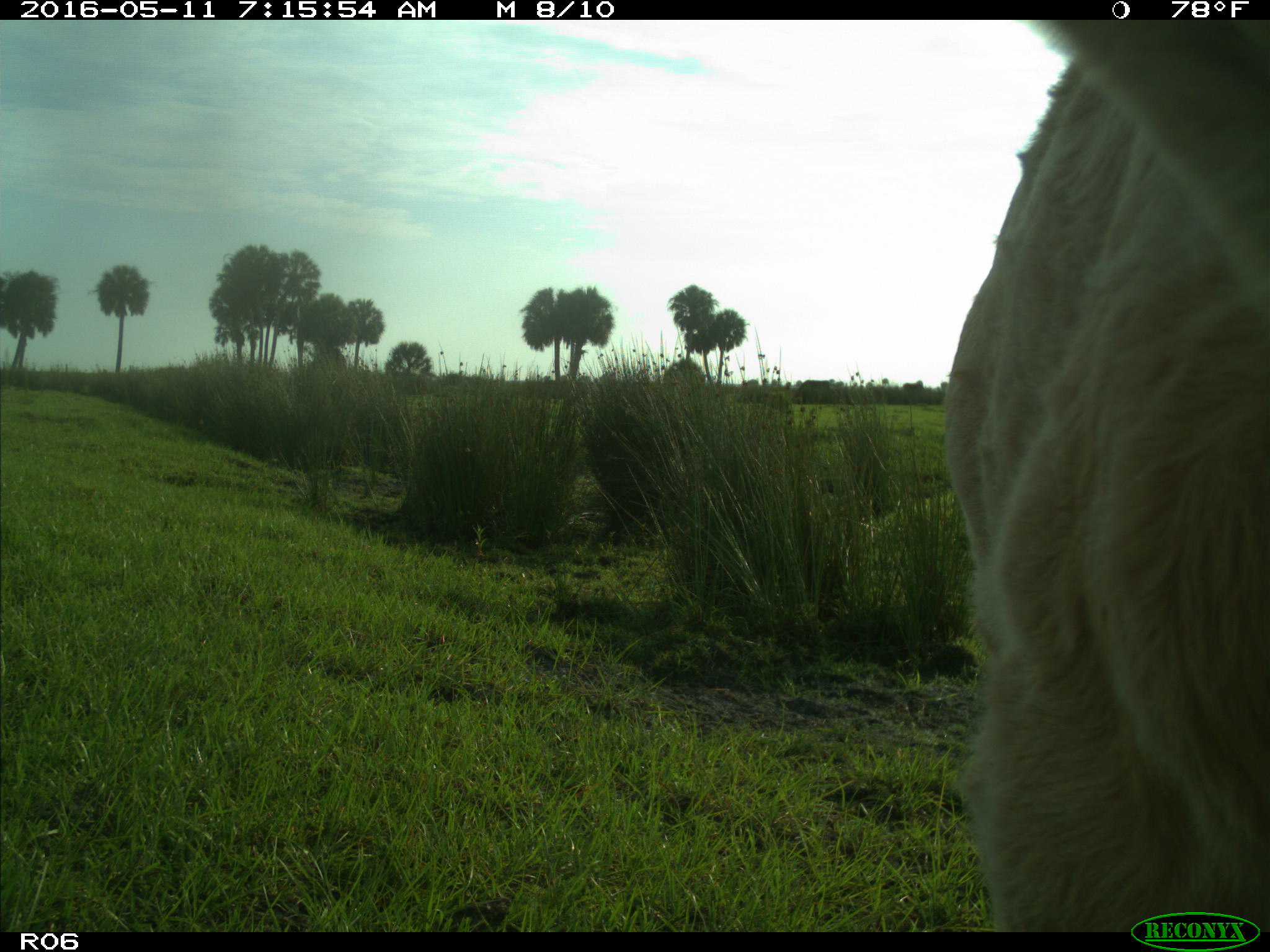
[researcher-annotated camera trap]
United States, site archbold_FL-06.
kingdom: Animalia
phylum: Chordata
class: Mammalia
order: Artiodactyla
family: Bovidae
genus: Bos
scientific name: Bos taurus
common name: domestic cow